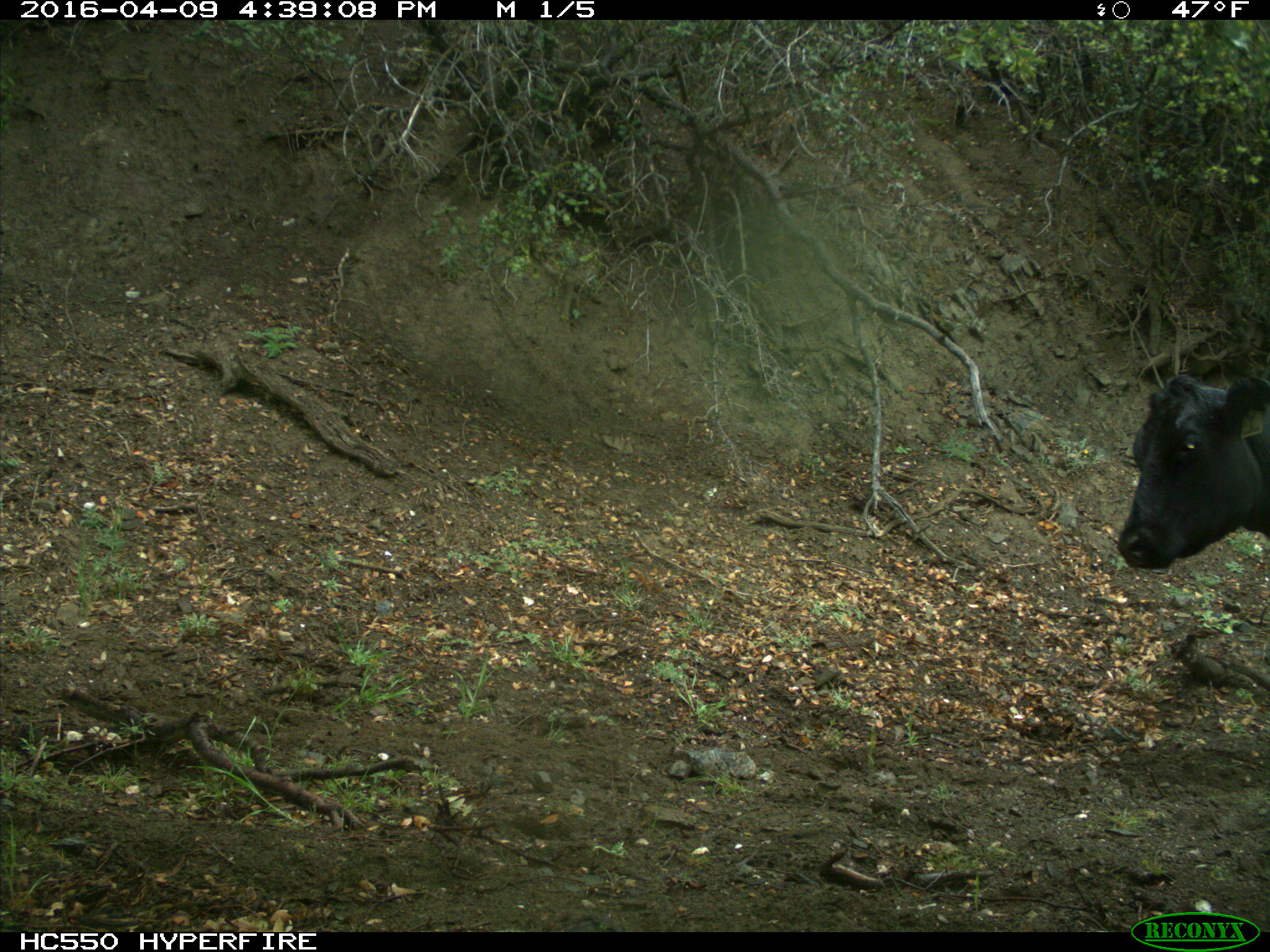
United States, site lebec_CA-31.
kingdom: Animalia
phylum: Chordata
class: Mammalia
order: Artiodactyla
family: Bovidae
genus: Bos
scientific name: Bos taurus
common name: domestic cow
Bos taurus (domestic cow).